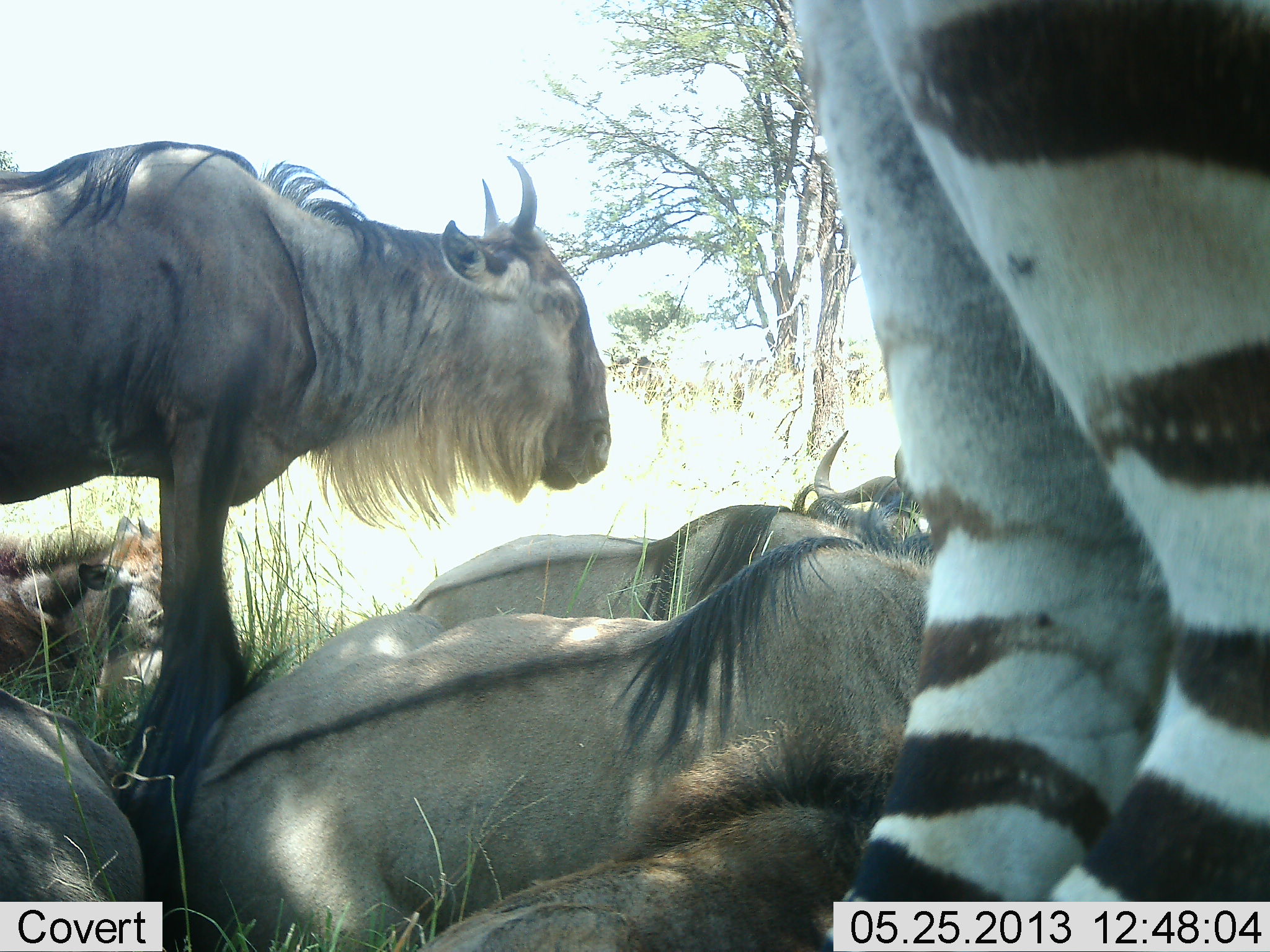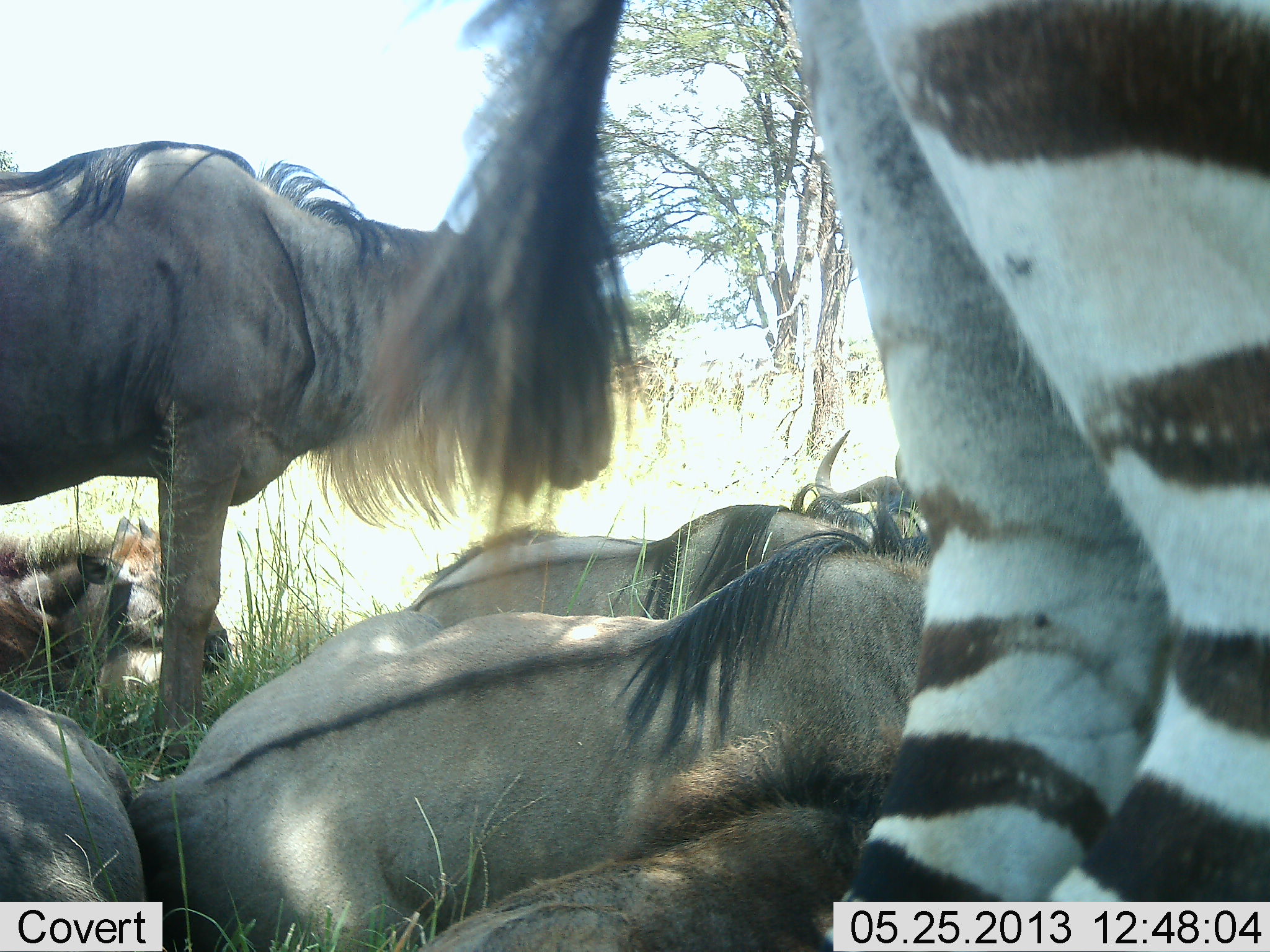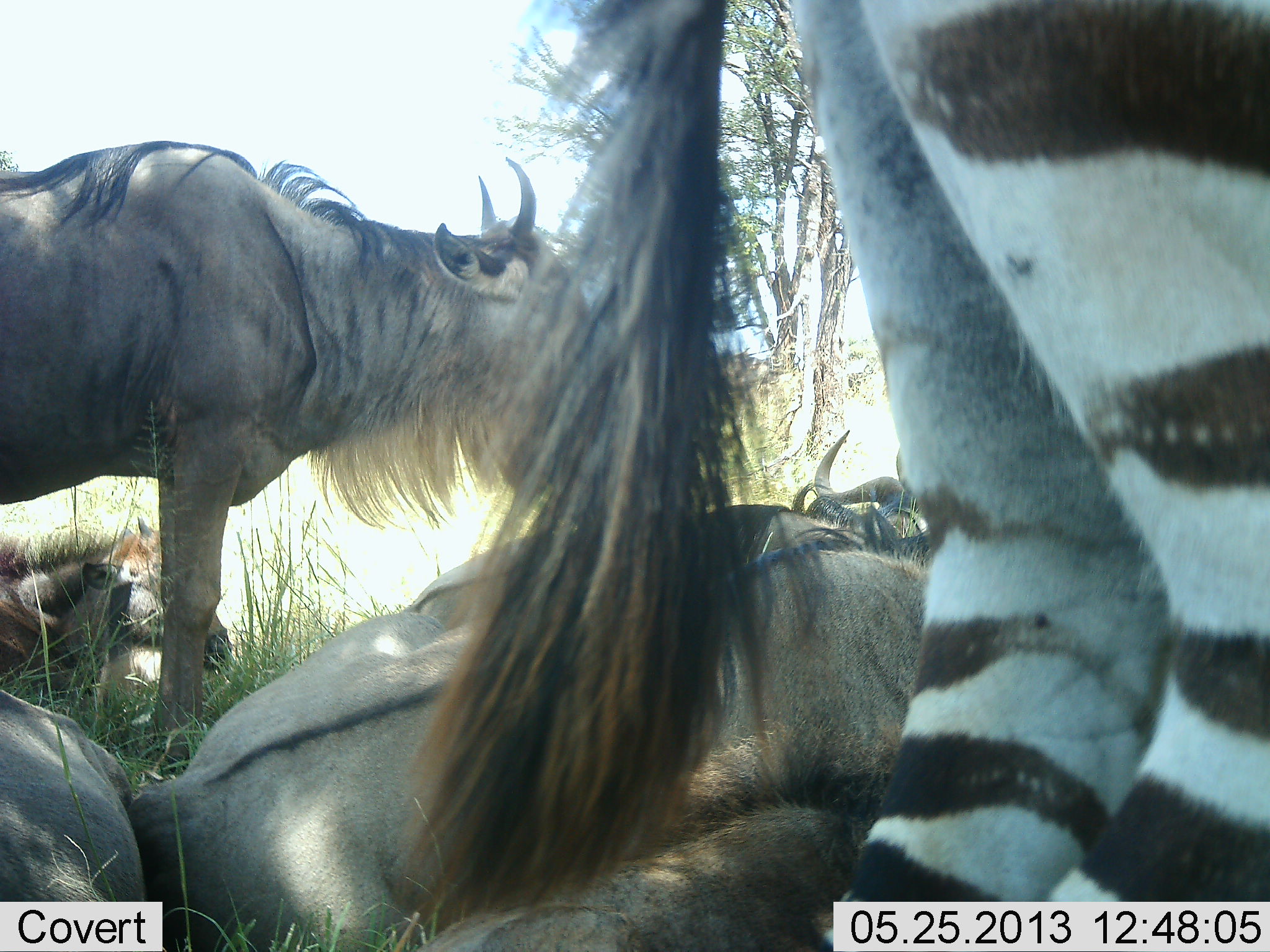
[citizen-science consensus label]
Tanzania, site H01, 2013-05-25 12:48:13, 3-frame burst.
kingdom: Animalia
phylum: Chordata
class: Mammalia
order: Artiodactyla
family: Bovidae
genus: Connochaetes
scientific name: Connochaetes taurinus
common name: blue wildebeest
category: wildebeest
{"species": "wildebeest (blue wildebeest) (Connochaetes taurinus)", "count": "5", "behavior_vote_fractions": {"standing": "65%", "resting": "94%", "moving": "0%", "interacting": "0%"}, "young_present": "18%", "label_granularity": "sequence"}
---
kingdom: Animalia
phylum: Chordata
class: Mammalia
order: Perissodactyla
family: Equidae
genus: Equus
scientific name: Equus quagga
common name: plains zebra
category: zebra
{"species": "zebra (plains zebra) (Equus quagga)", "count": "1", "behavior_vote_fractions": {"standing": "89%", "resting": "5%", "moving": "11%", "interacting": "0%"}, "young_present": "0%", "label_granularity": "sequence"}